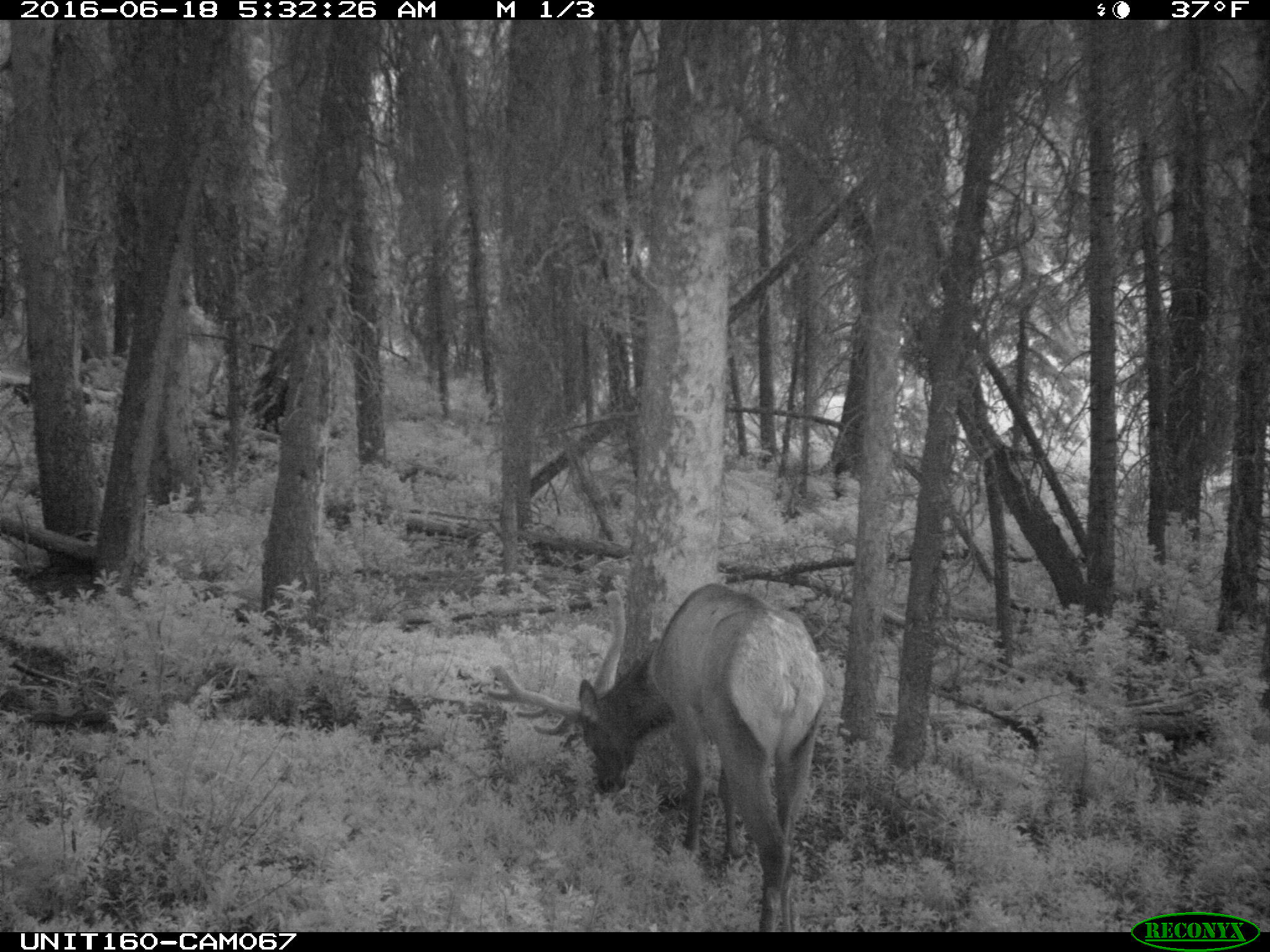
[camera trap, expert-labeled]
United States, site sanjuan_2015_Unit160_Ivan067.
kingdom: Animalia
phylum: Chordata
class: Mammalia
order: Artiodactyla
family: Cervidae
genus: Cervus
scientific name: Cervus elaphus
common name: red deer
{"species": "Cervus elaphus (red deer)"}